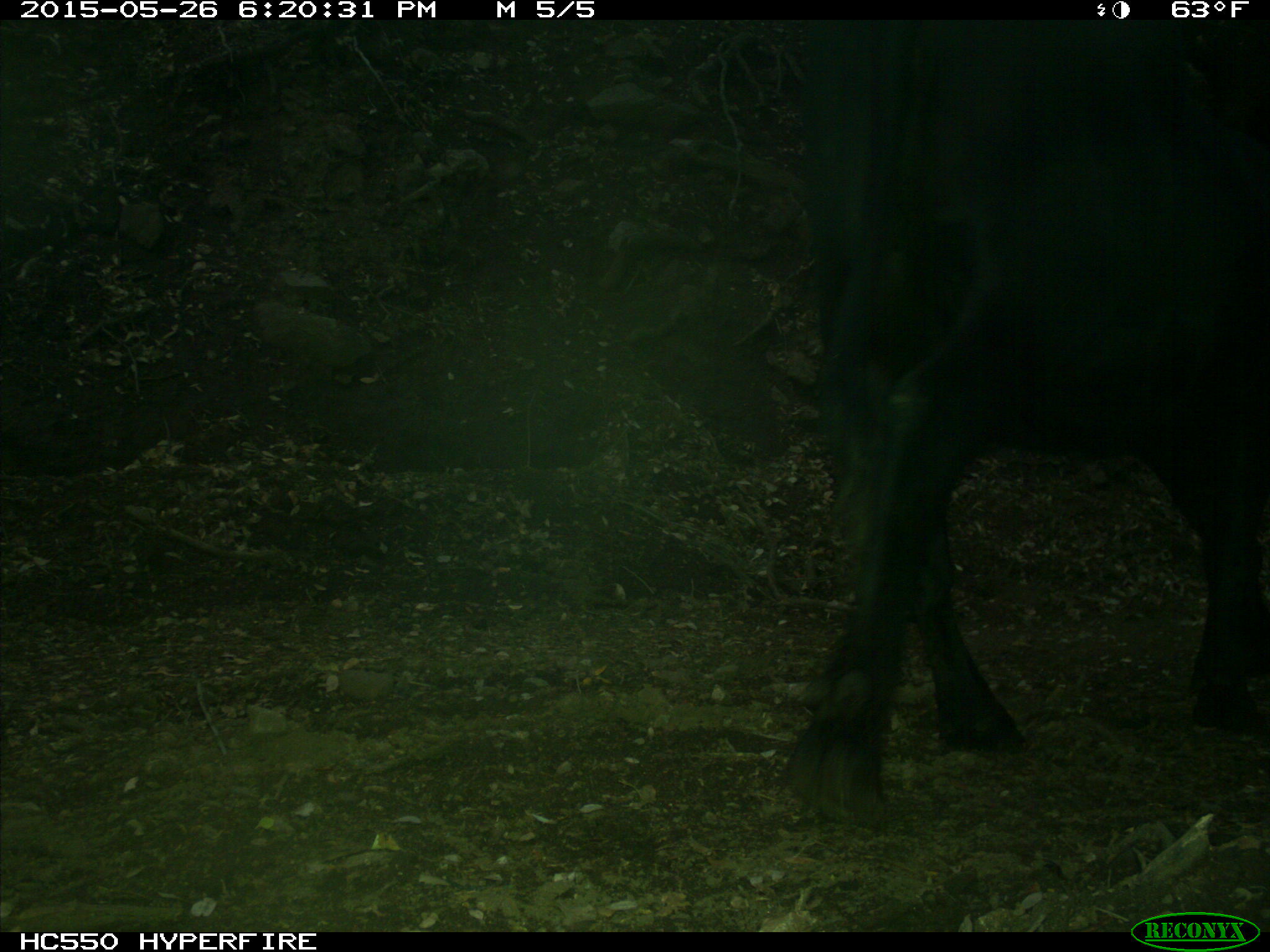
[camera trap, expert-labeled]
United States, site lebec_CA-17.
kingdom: Animalia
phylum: Chordata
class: Mammalia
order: Artiodactyla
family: Bovidae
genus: Bos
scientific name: Bos taurus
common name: domestic cow